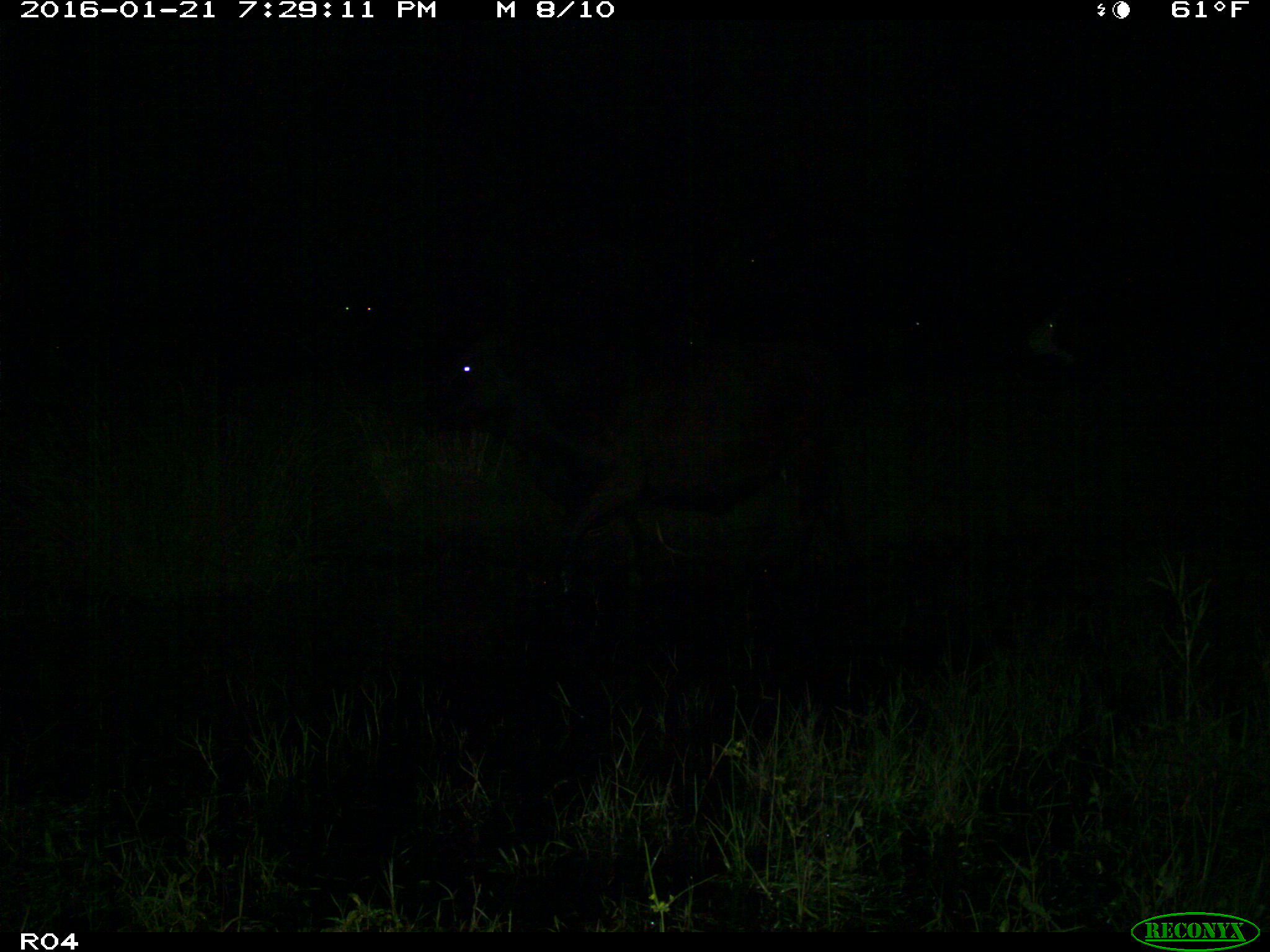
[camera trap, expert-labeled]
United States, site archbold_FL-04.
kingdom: Animalia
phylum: Chordata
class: Mammalia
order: Artiodactyla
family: Bovidae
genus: Bos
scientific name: Bos taurus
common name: domestic cow